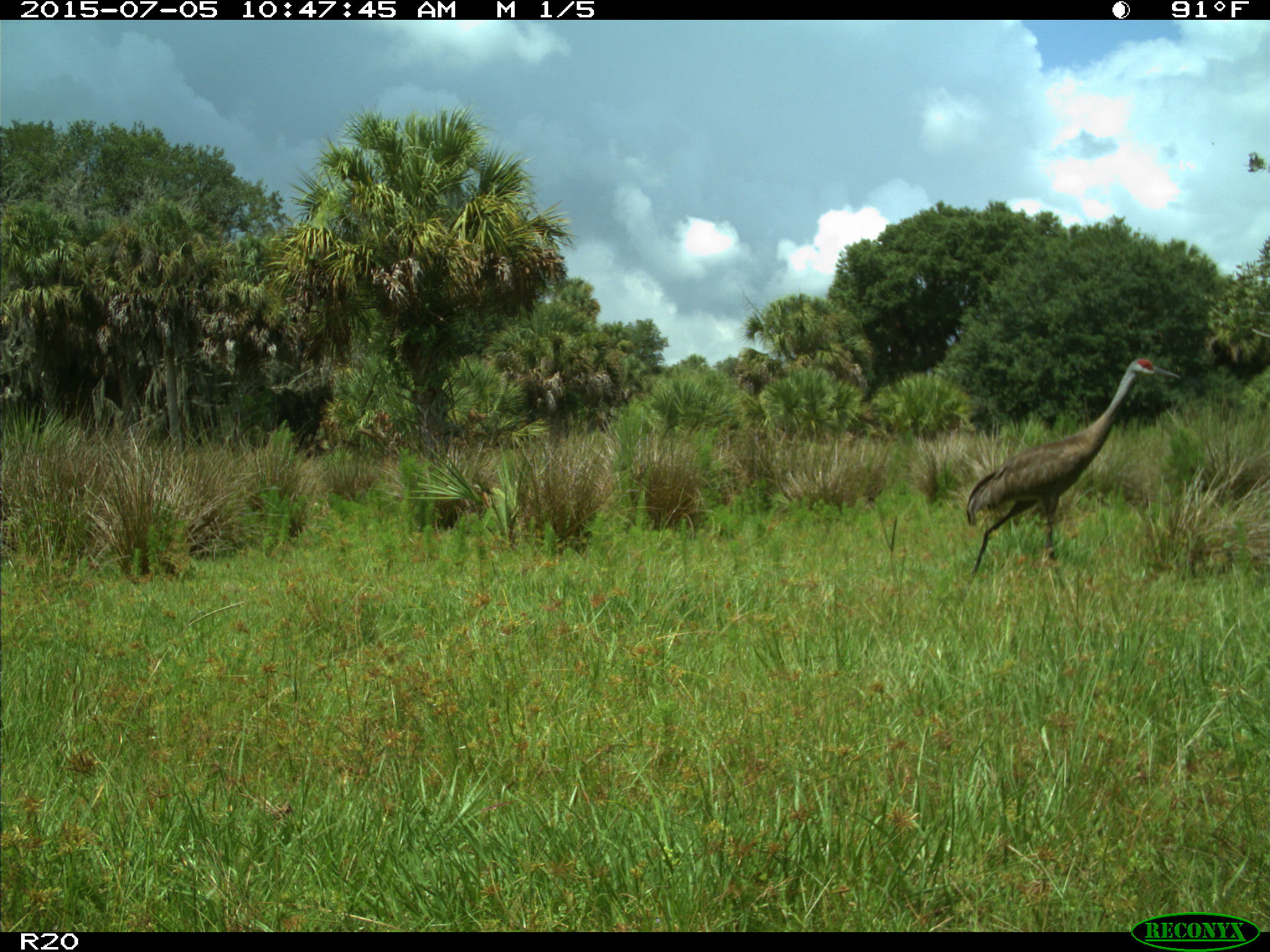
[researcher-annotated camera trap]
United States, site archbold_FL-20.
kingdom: Animalia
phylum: Chordata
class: Aves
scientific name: Aves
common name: birds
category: unidentified bird